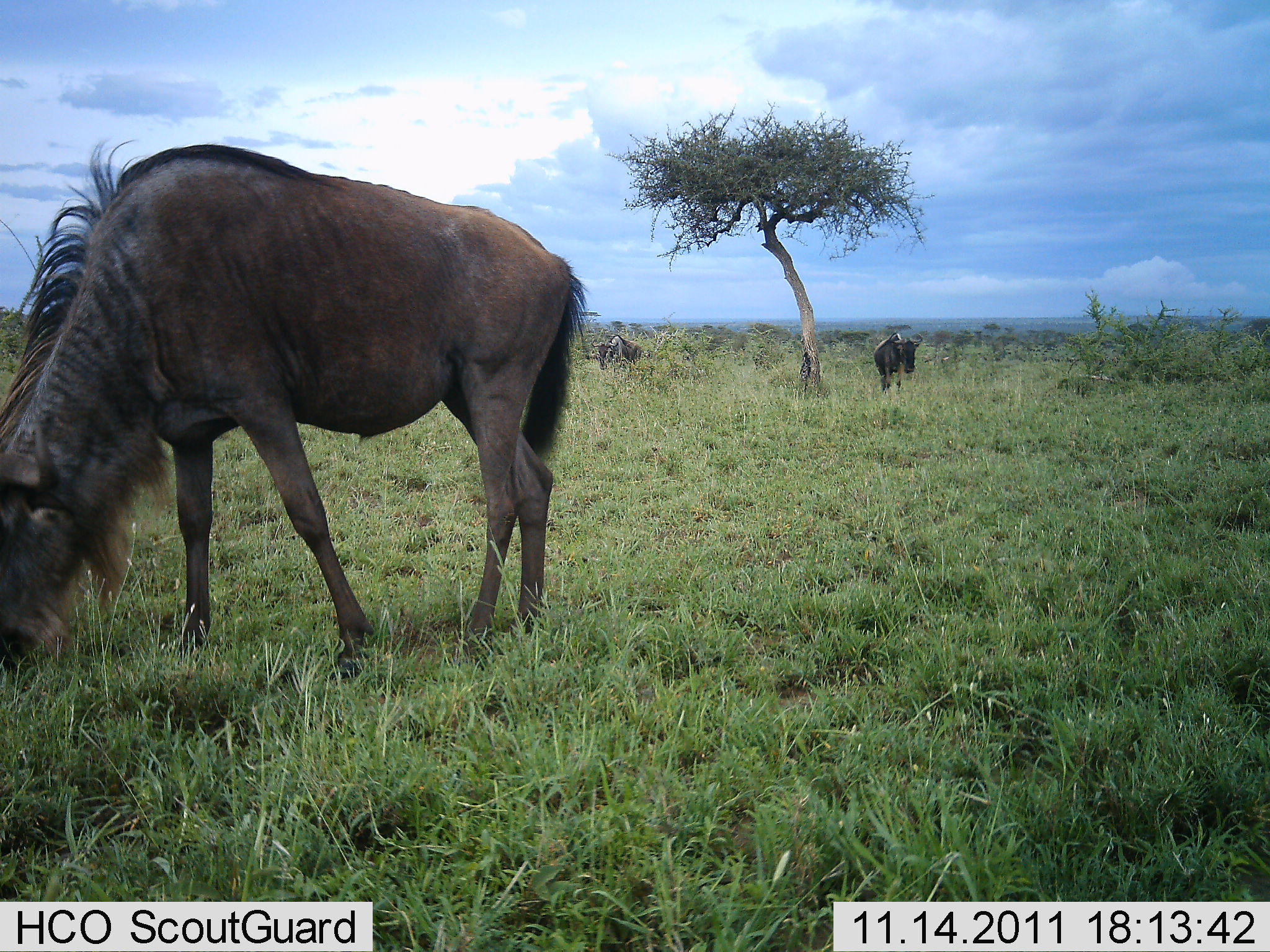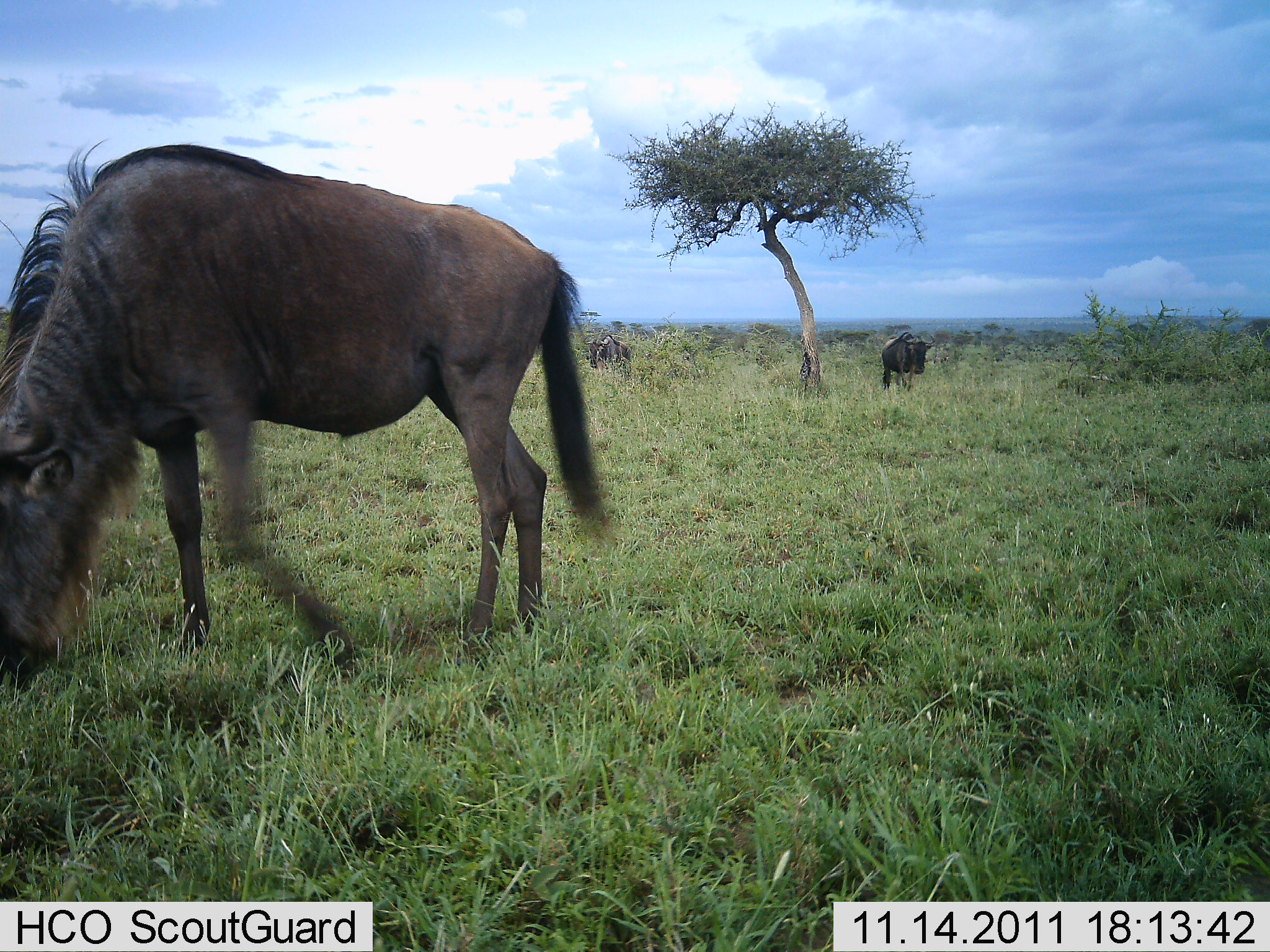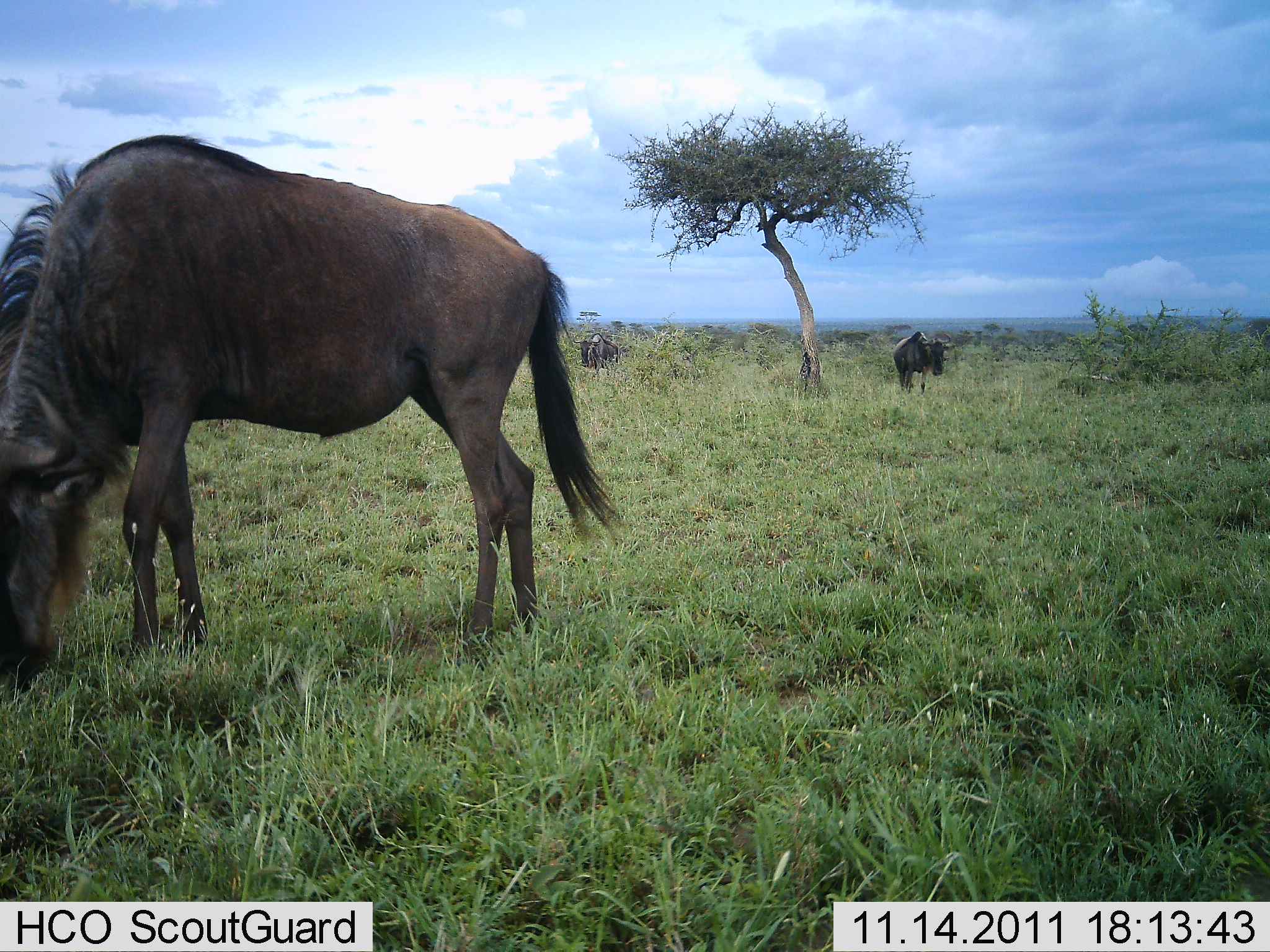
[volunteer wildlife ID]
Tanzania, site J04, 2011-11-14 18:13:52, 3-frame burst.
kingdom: Animalia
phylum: Chordata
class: Mammalia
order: Artiodactyla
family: Bovidae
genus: Connochaetes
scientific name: Connochaetes taurinus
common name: blue wildebeest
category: wildebeest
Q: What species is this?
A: Wildebeest (blue wildebeest) (Connochaetes taurinus).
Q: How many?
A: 3.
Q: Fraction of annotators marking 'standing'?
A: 36%.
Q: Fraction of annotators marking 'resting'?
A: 0%.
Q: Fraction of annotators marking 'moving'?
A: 29%.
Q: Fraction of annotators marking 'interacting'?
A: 0%.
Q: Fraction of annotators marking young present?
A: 0%.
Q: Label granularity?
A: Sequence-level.